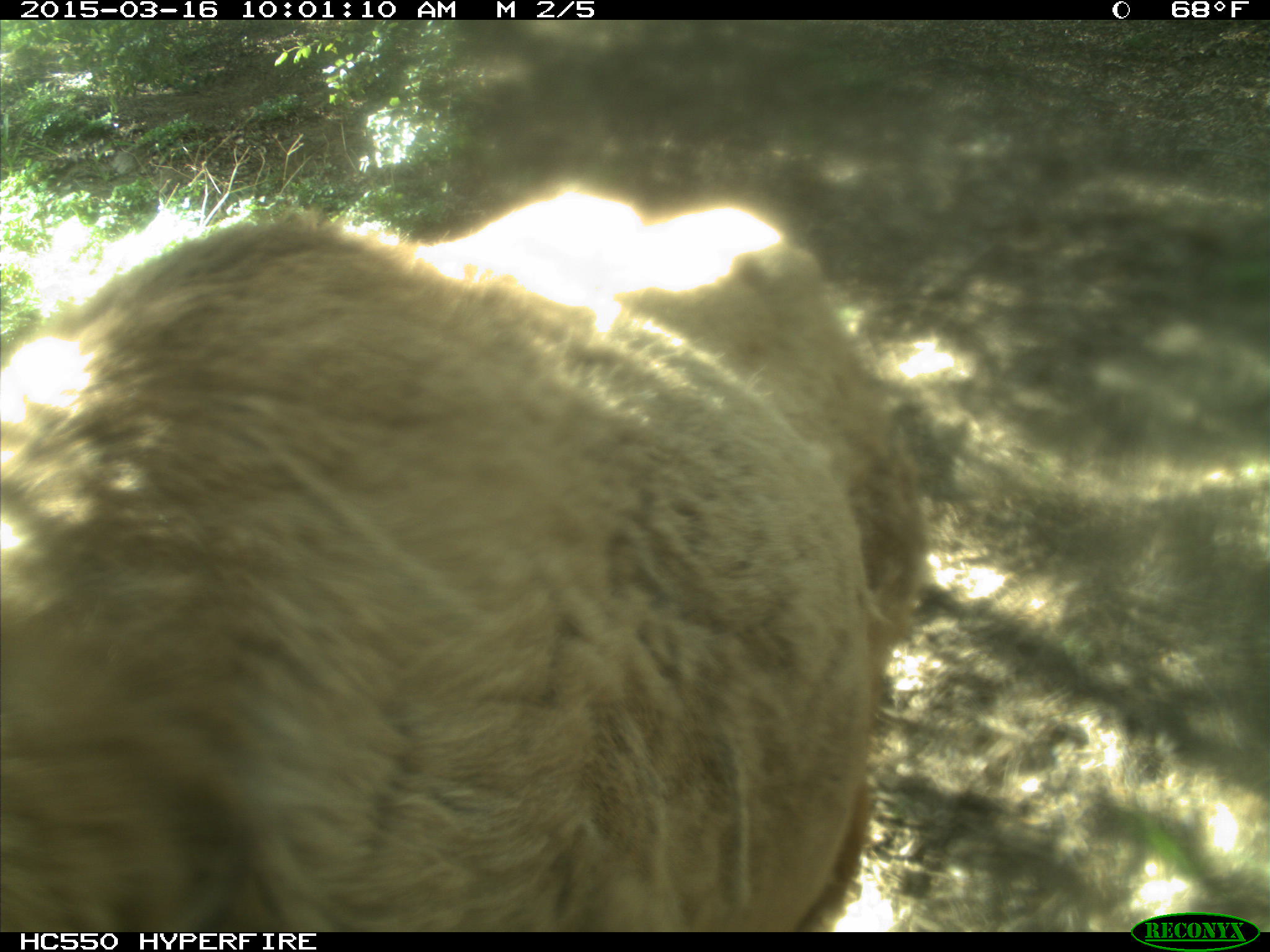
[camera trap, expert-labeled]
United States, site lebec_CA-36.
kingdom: Animalia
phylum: Chordata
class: Mammalia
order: Artiodactyla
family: Cervidae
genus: Cervus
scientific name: Cervus canadensis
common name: elk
Cervus canadensis (elk).